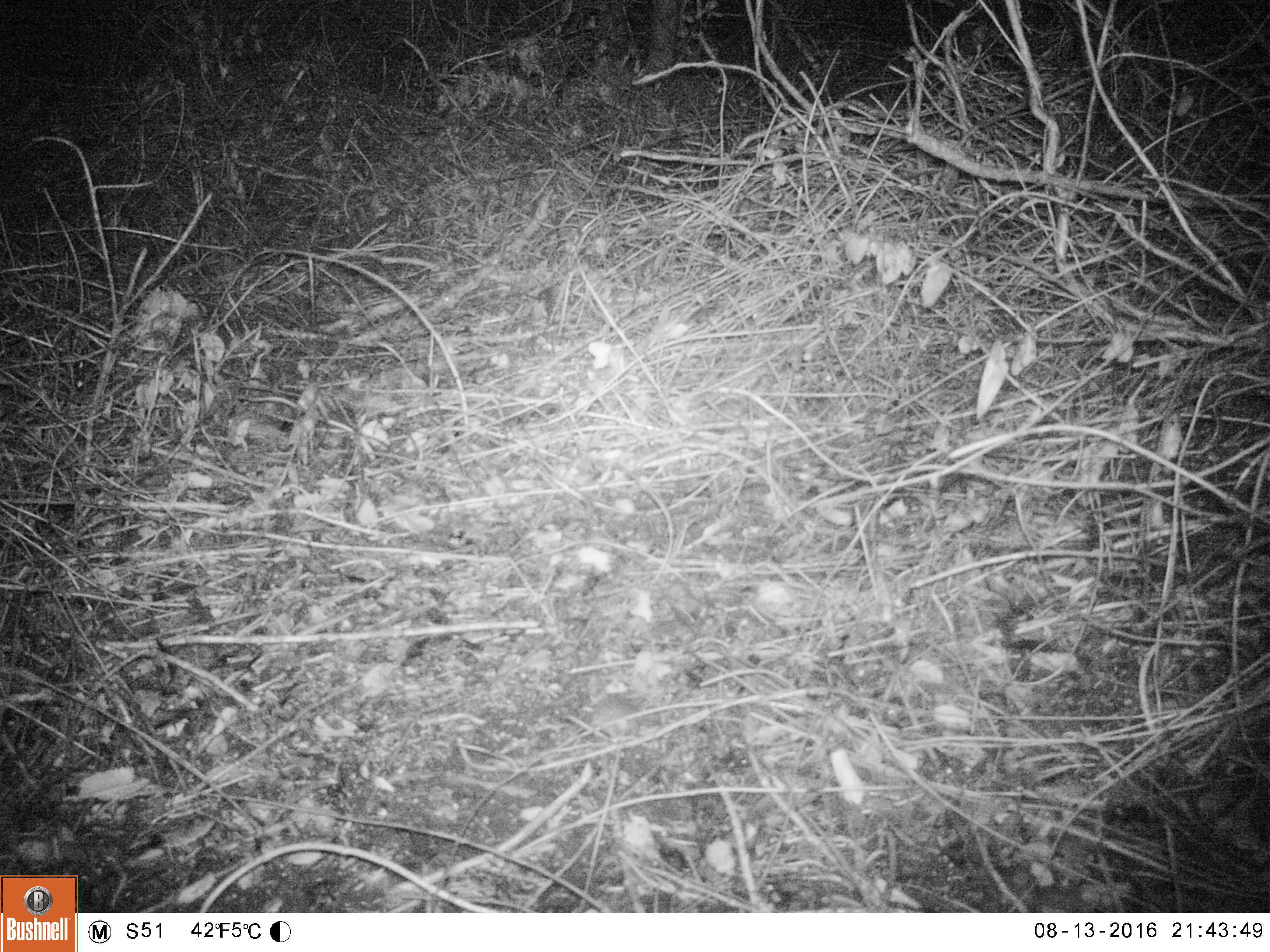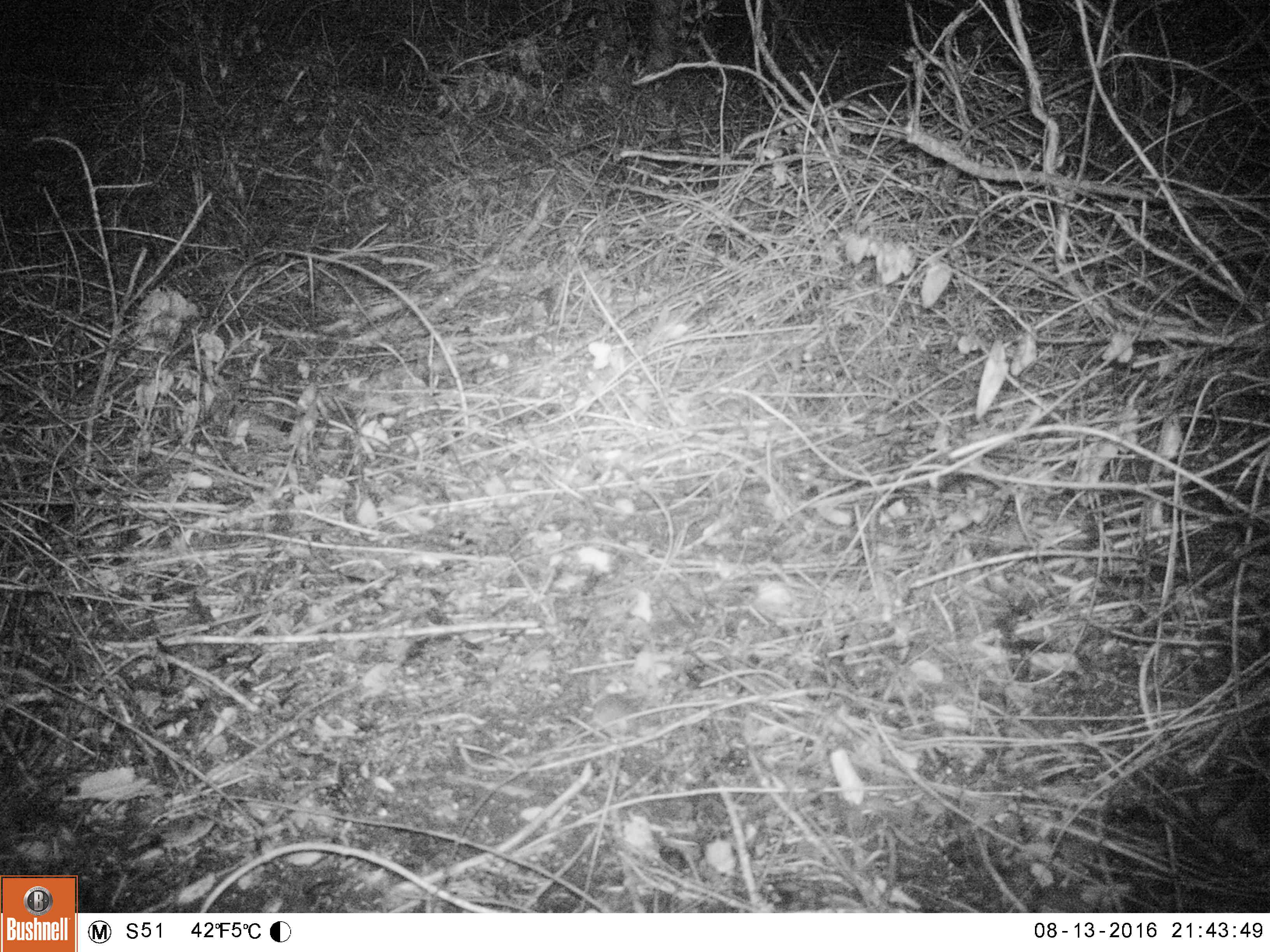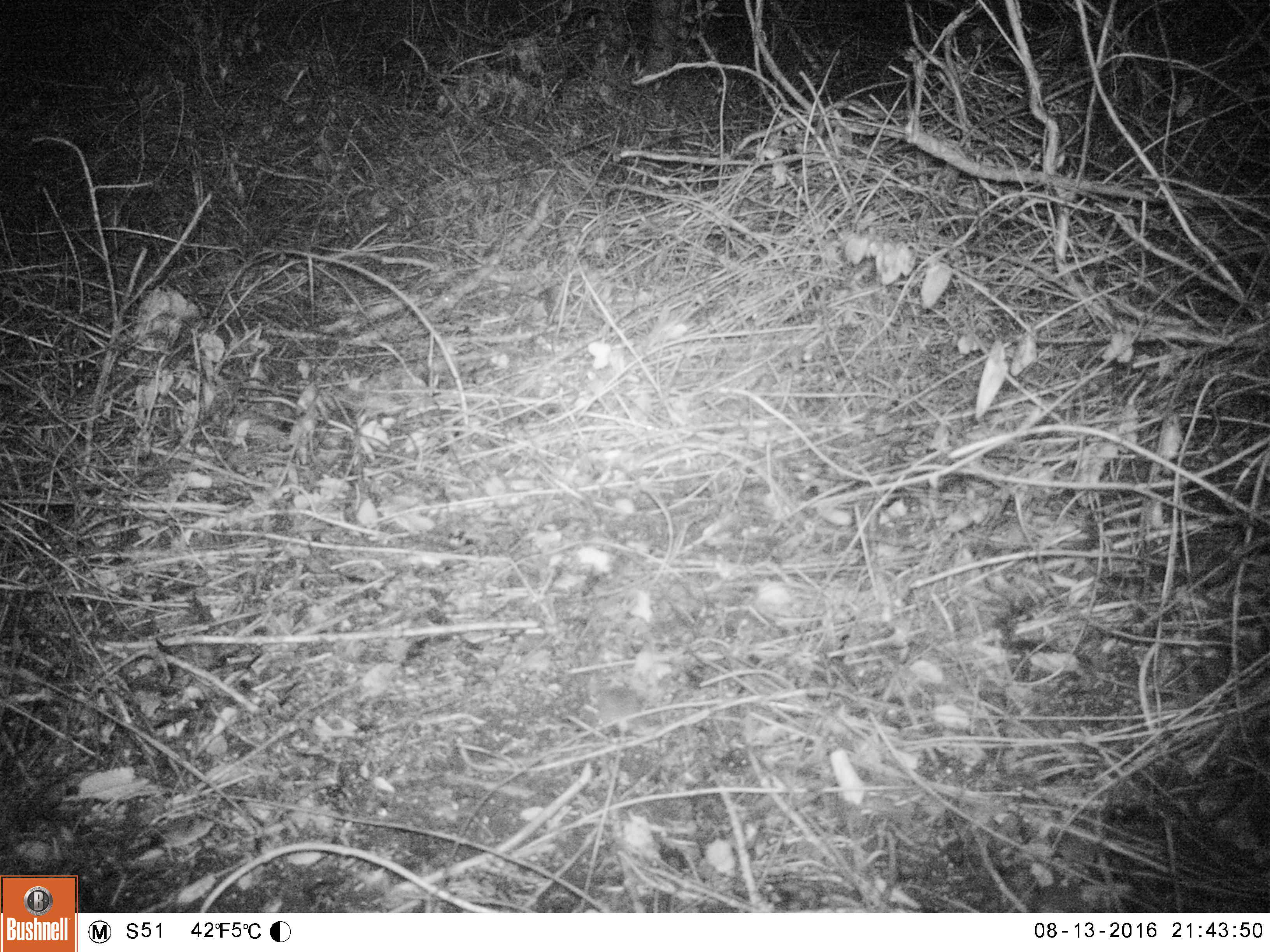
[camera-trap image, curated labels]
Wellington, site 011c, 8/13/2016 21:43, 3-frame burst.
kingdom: Animalia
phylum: Chordata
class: Mammalia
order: Rodentia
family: Muridae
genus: Mus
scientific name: Mus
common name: mouse